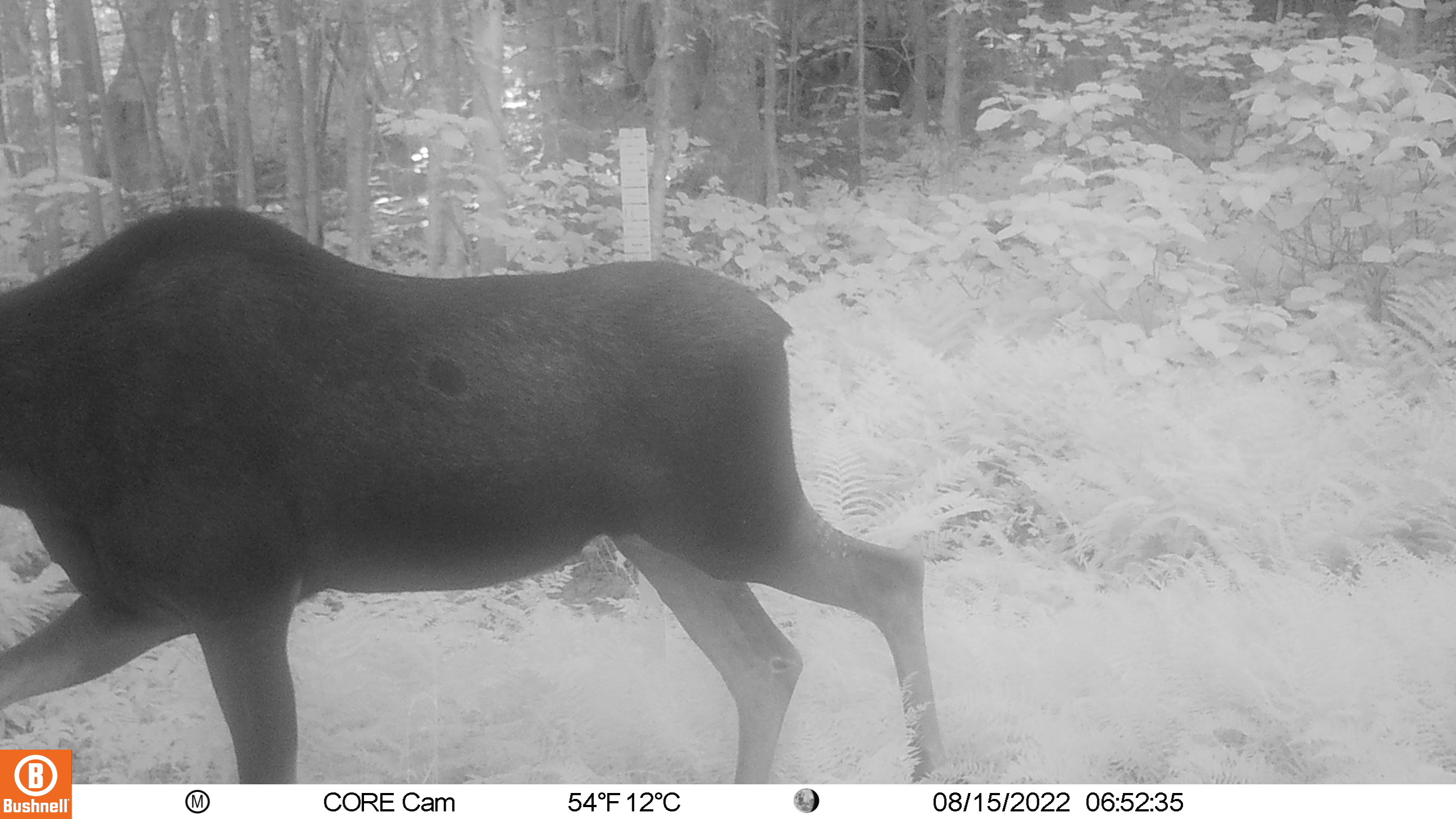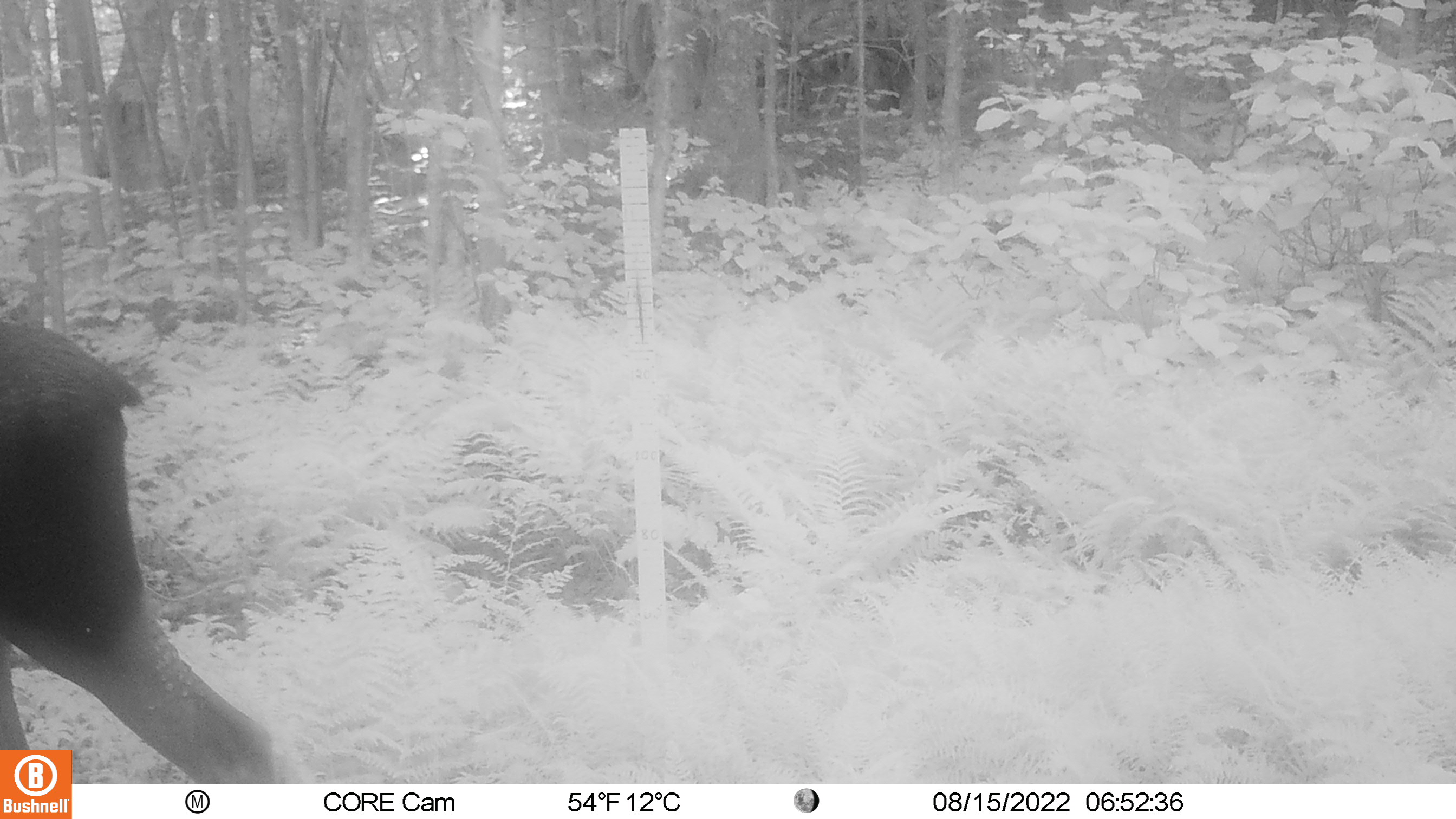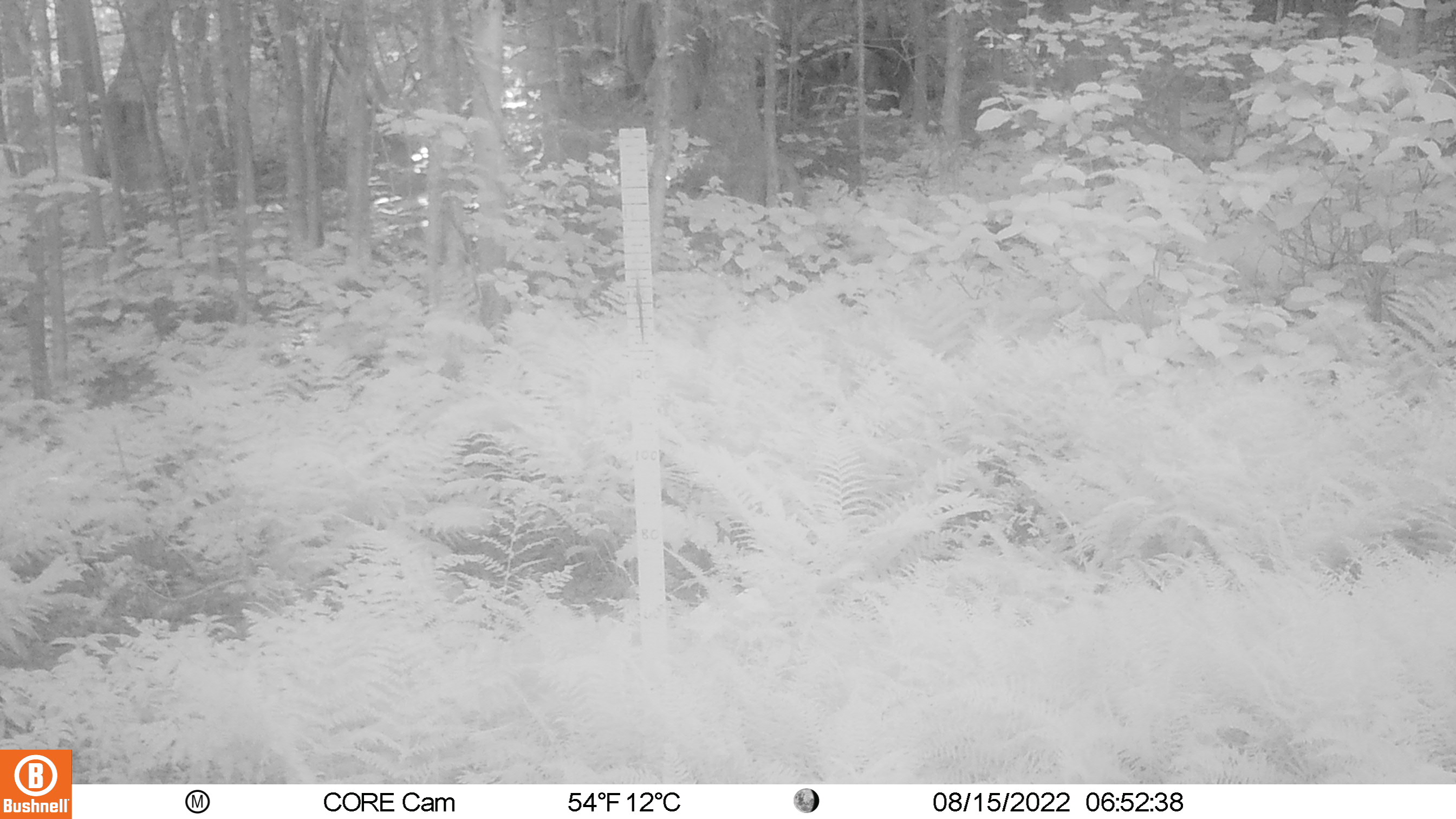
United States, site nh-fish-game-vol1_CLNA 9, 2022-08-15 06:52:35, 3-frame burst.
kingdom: Animalia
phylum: Chordata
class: Mammalia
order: Artiodactyla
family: Cervidae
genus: Alces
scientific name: Alces alces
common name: moose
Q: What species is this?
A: Moose (Alces alces).